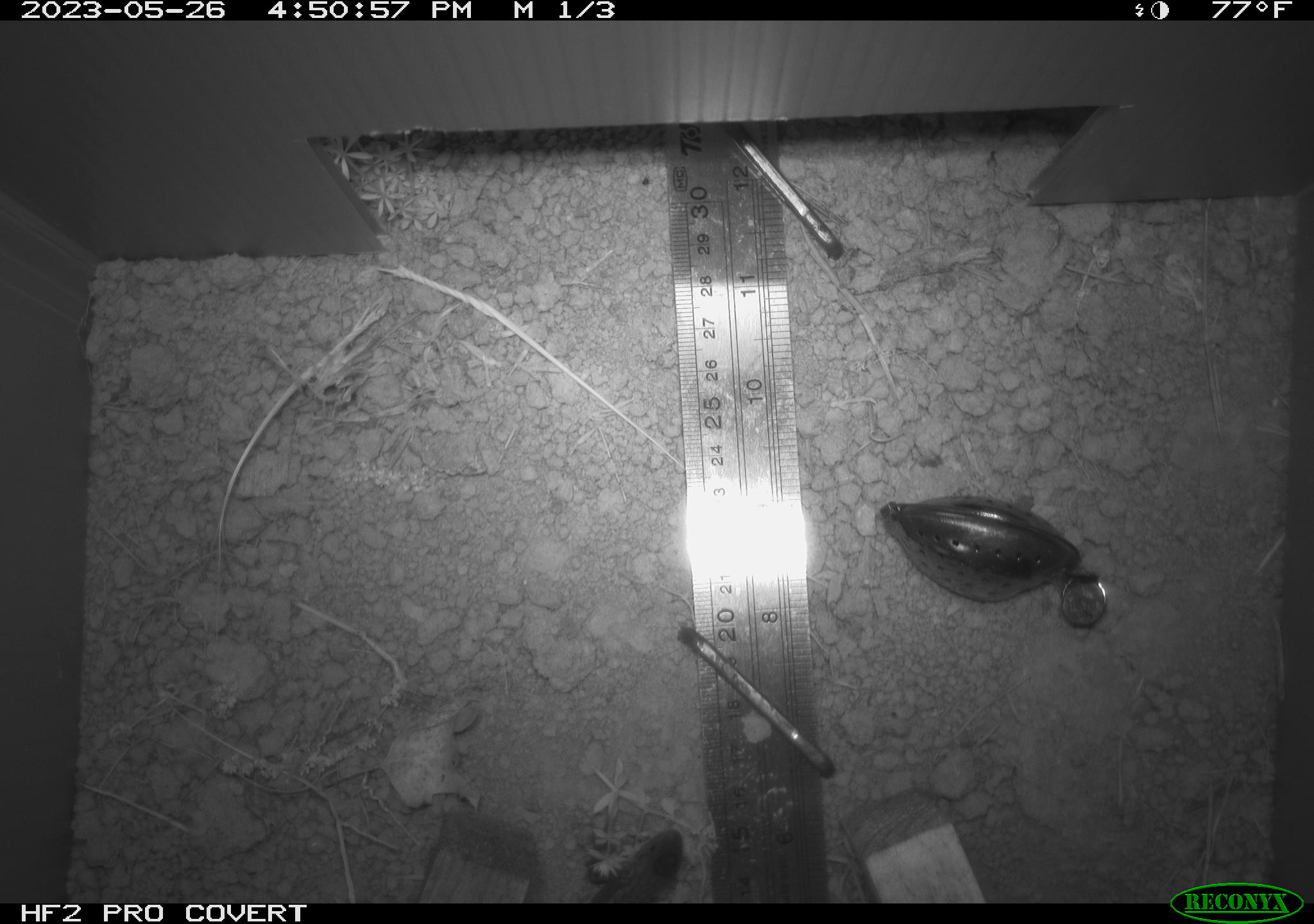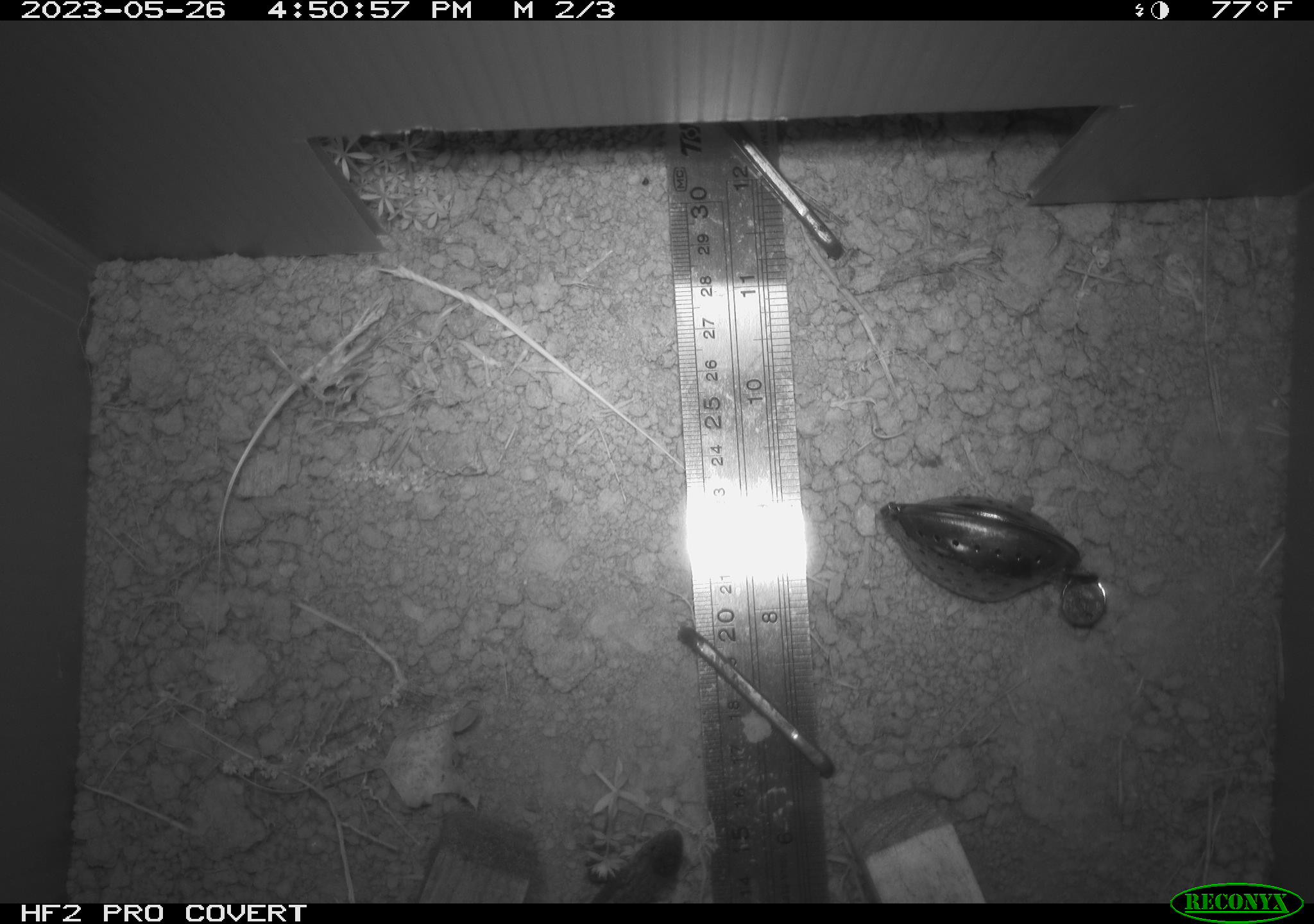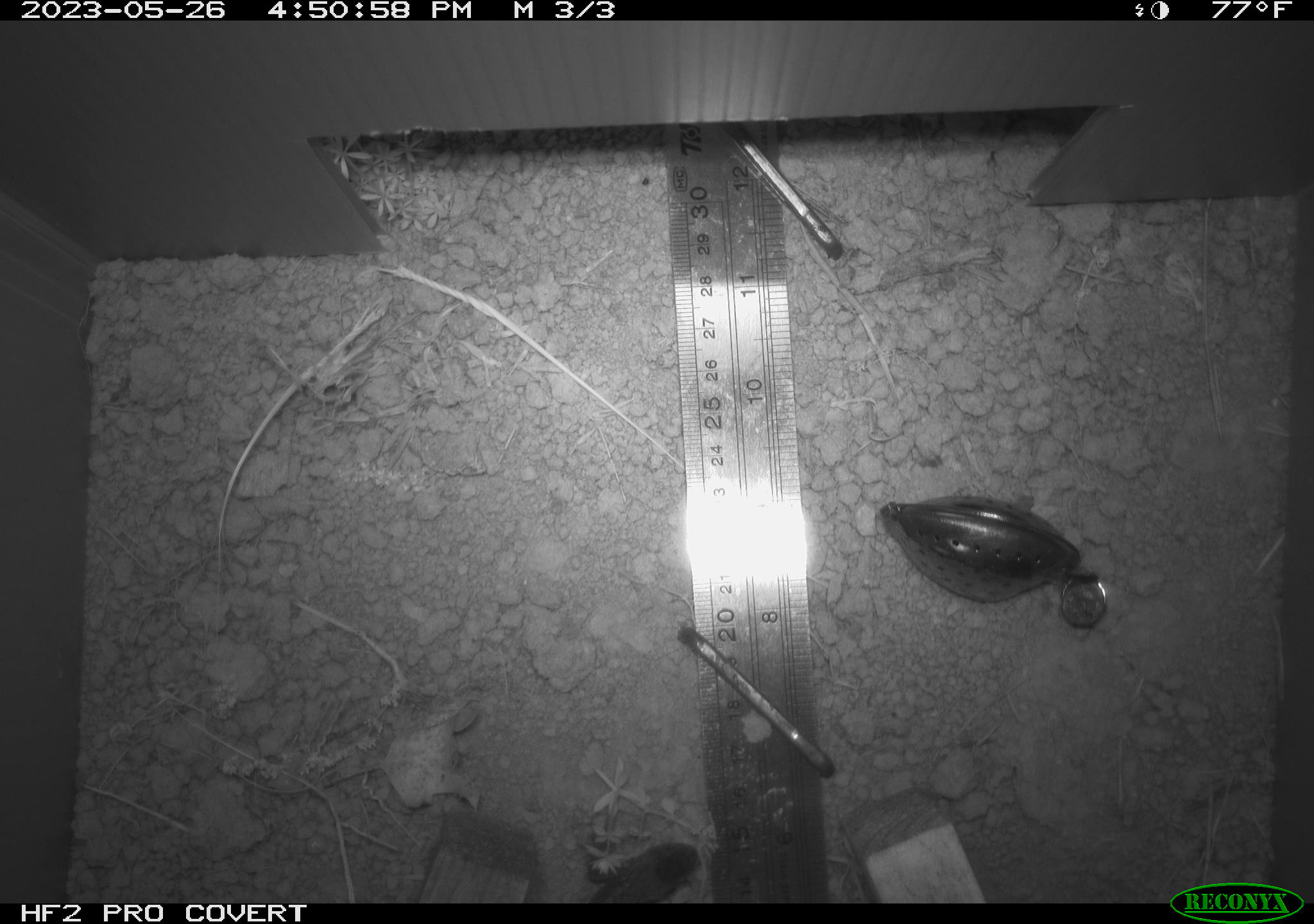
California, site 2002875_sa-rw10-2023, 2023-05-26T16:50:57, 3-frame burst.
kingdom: Animalia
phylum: Chordata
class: Reptilia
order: Squamata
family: Phrynosomatidae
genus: Sceloporus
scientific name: Sceloporus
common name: spiny lizards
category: sceloporus species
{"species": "sceloporus species (spiny lizards) (Sceloporus)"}